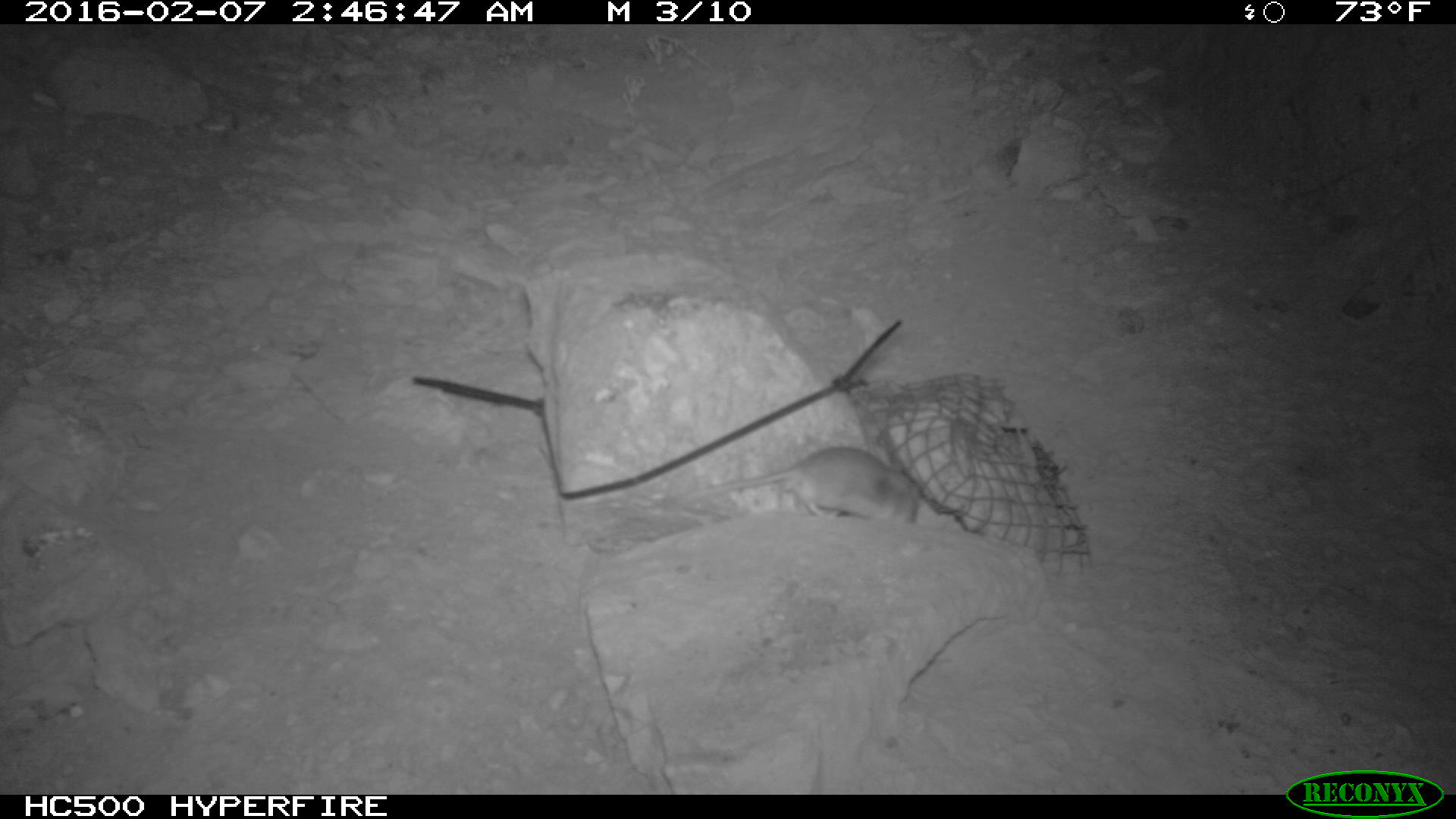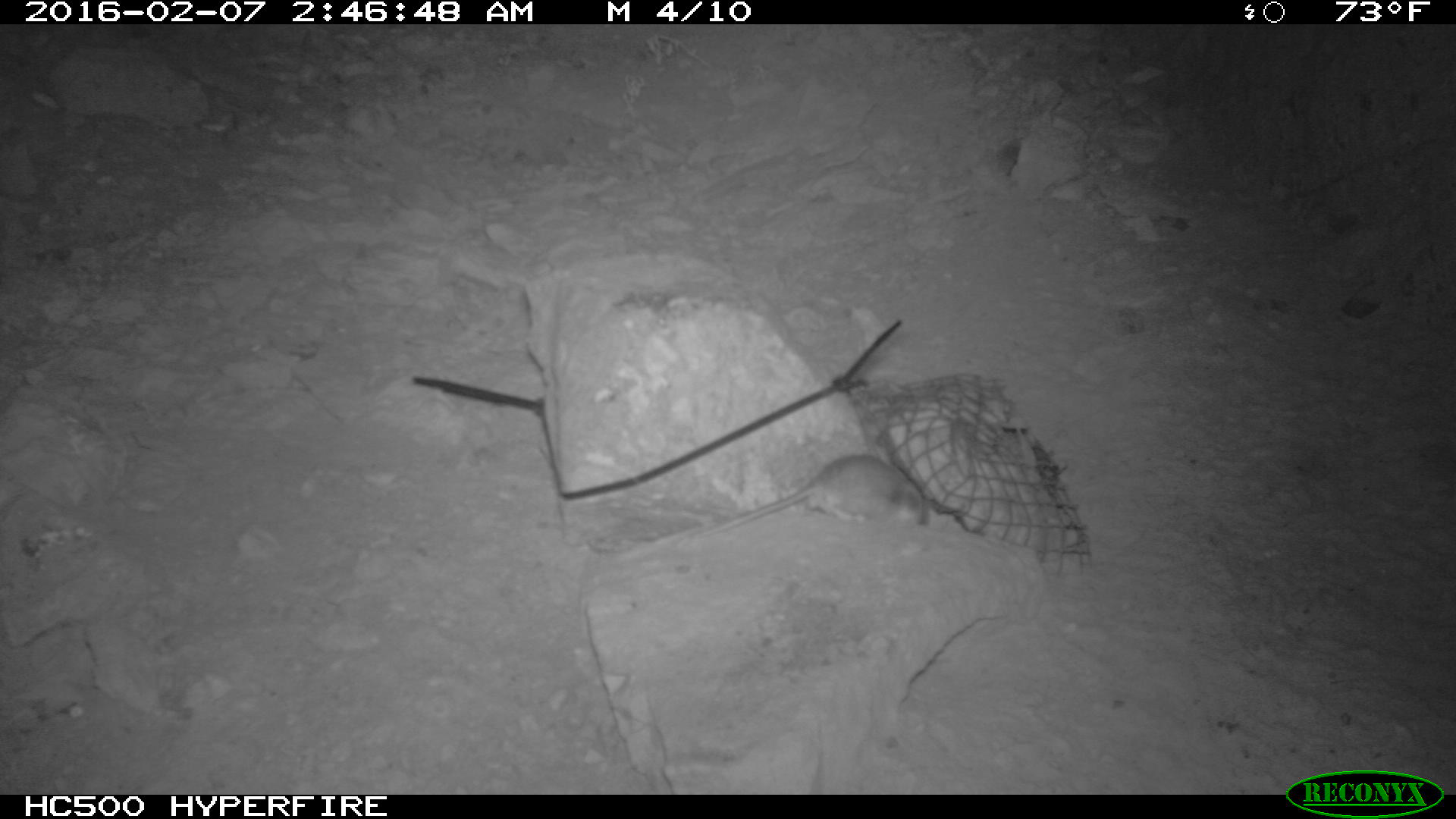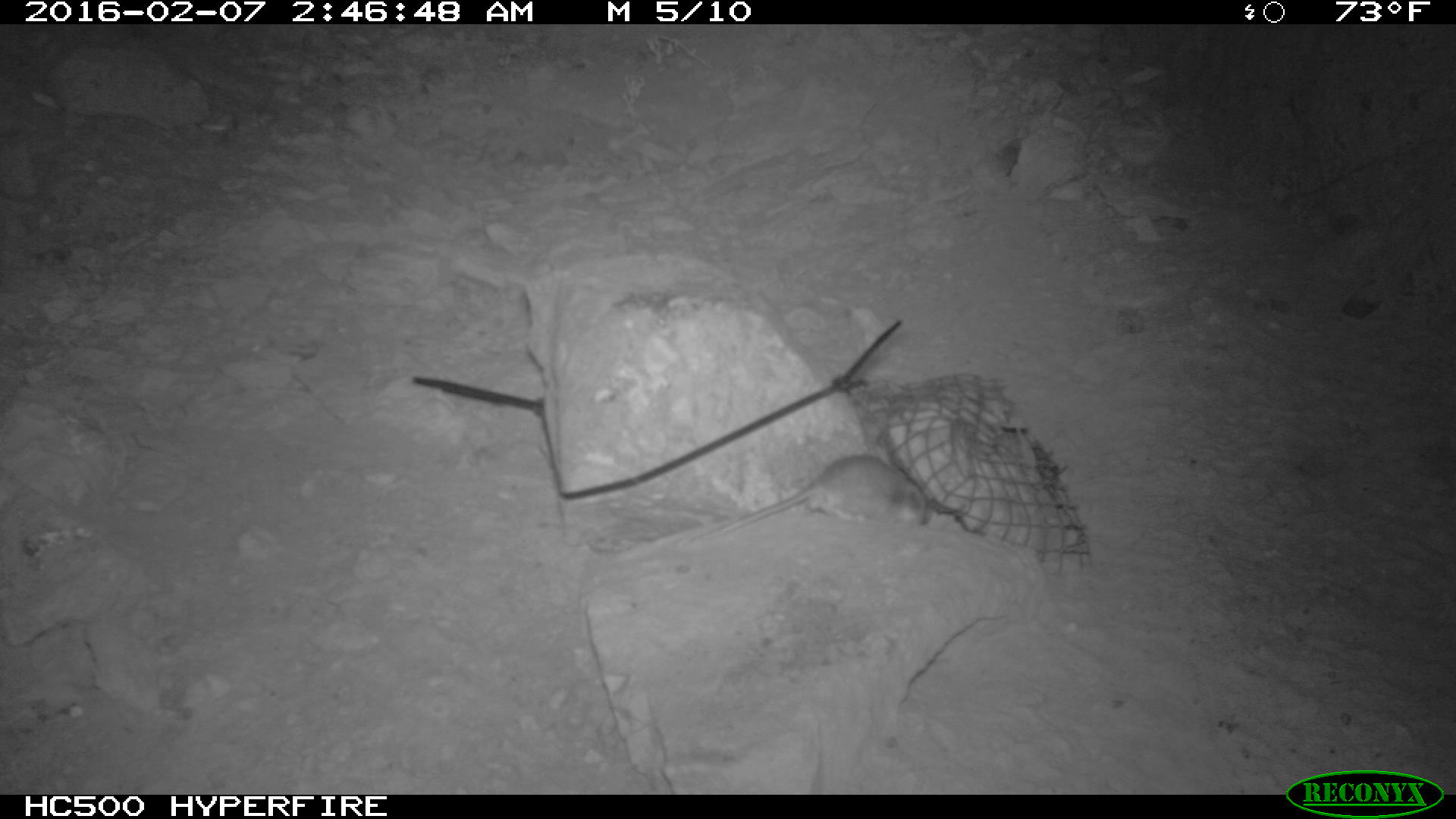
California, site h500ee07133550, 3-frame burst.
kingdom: Animalia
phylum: Chordata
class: Mammalia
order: Rodentia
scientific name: Rodentia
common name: rodent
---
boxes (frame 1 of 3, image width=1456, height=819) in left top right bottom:
rodent: 680 444 921 529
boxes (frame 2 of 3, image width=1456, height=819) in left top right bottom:
rodent: 699 451 930 533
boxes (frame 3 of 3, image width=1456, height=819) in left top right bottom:
rodent: 686 452 933 541